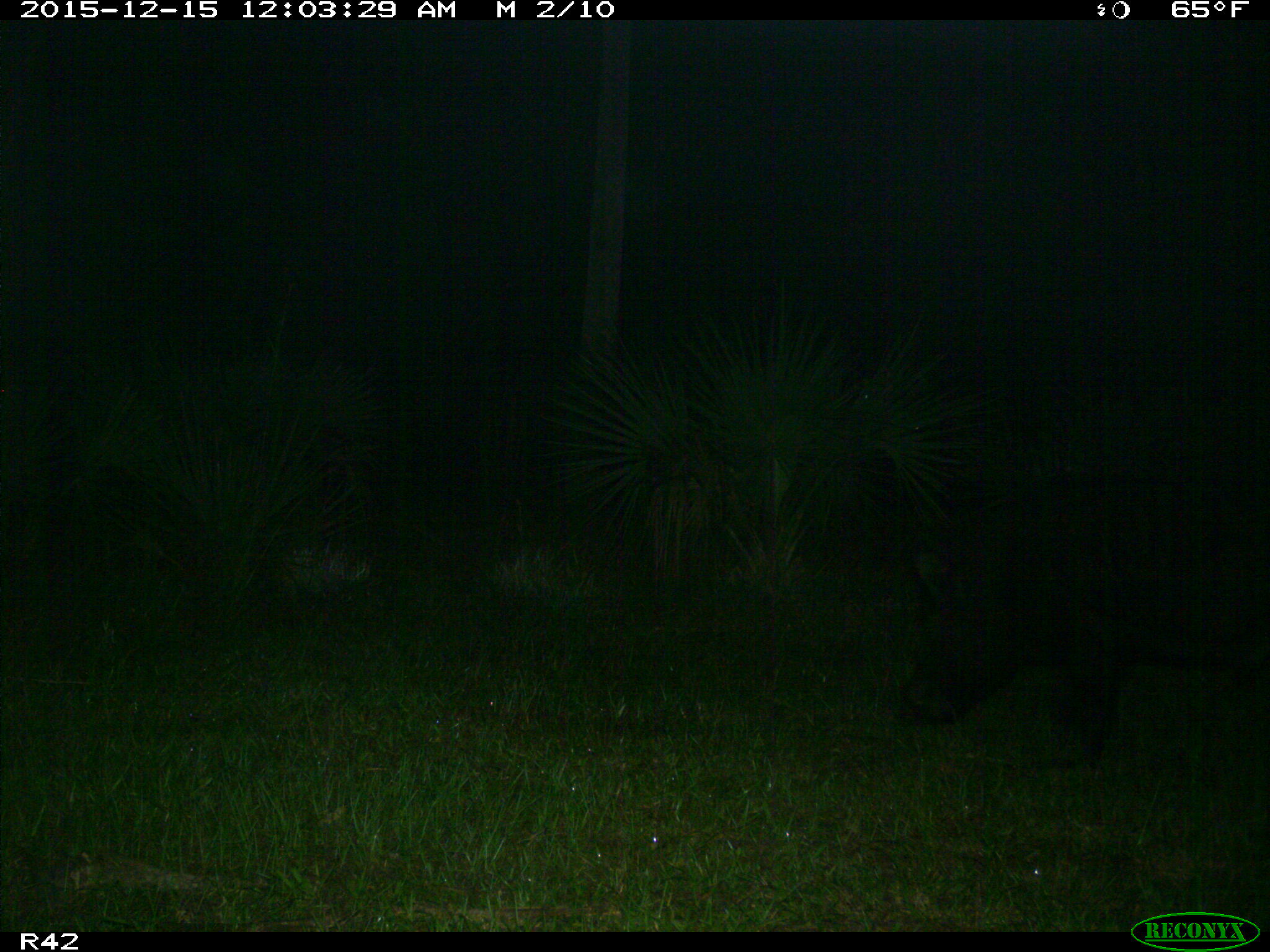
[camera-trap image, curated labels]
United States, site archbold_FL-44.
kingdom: Animalia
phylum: Chordata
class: Mammalia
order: Artiodactyla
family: Suidae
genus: Sus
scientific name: Sus scrofa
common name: wild boar